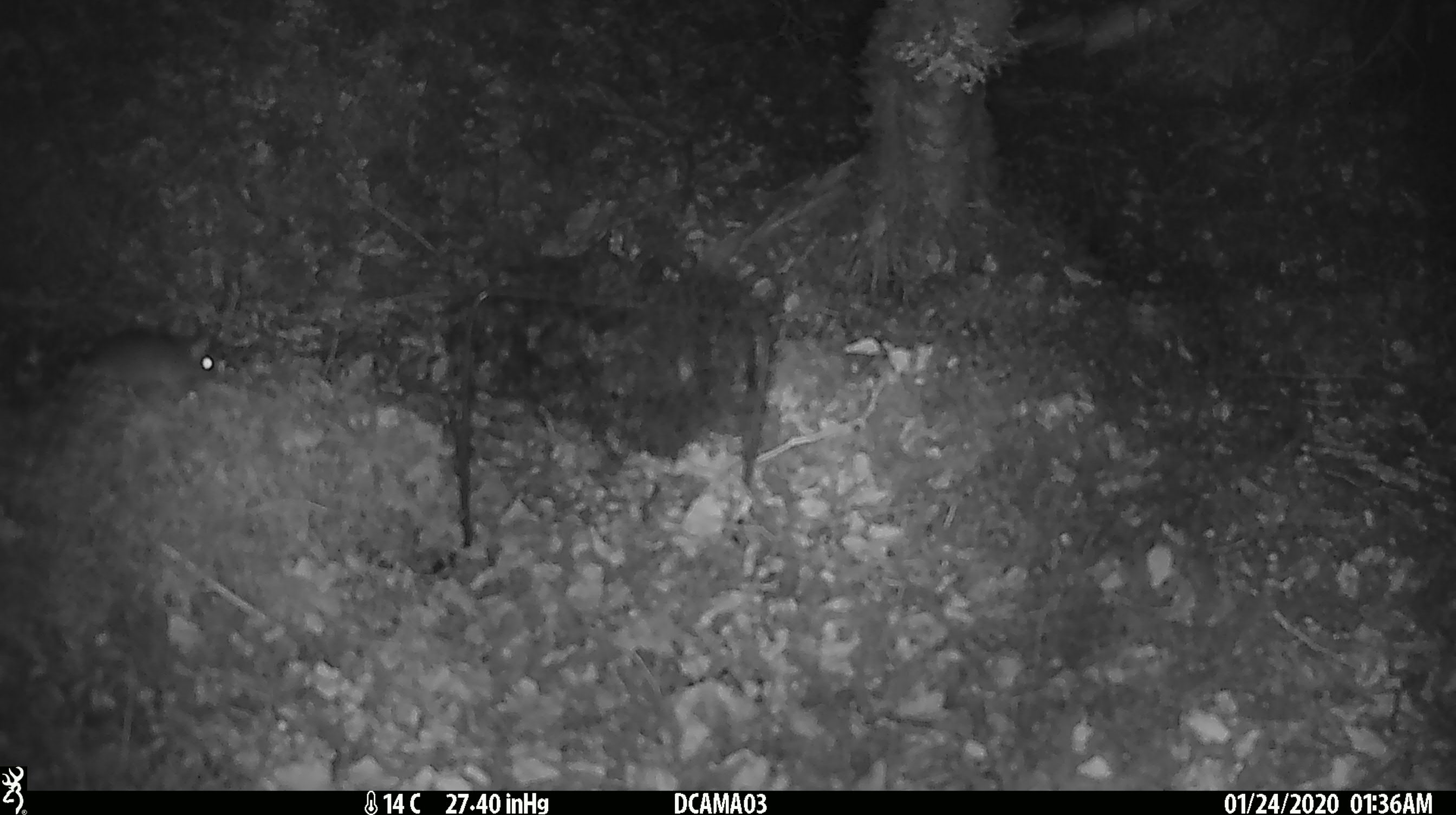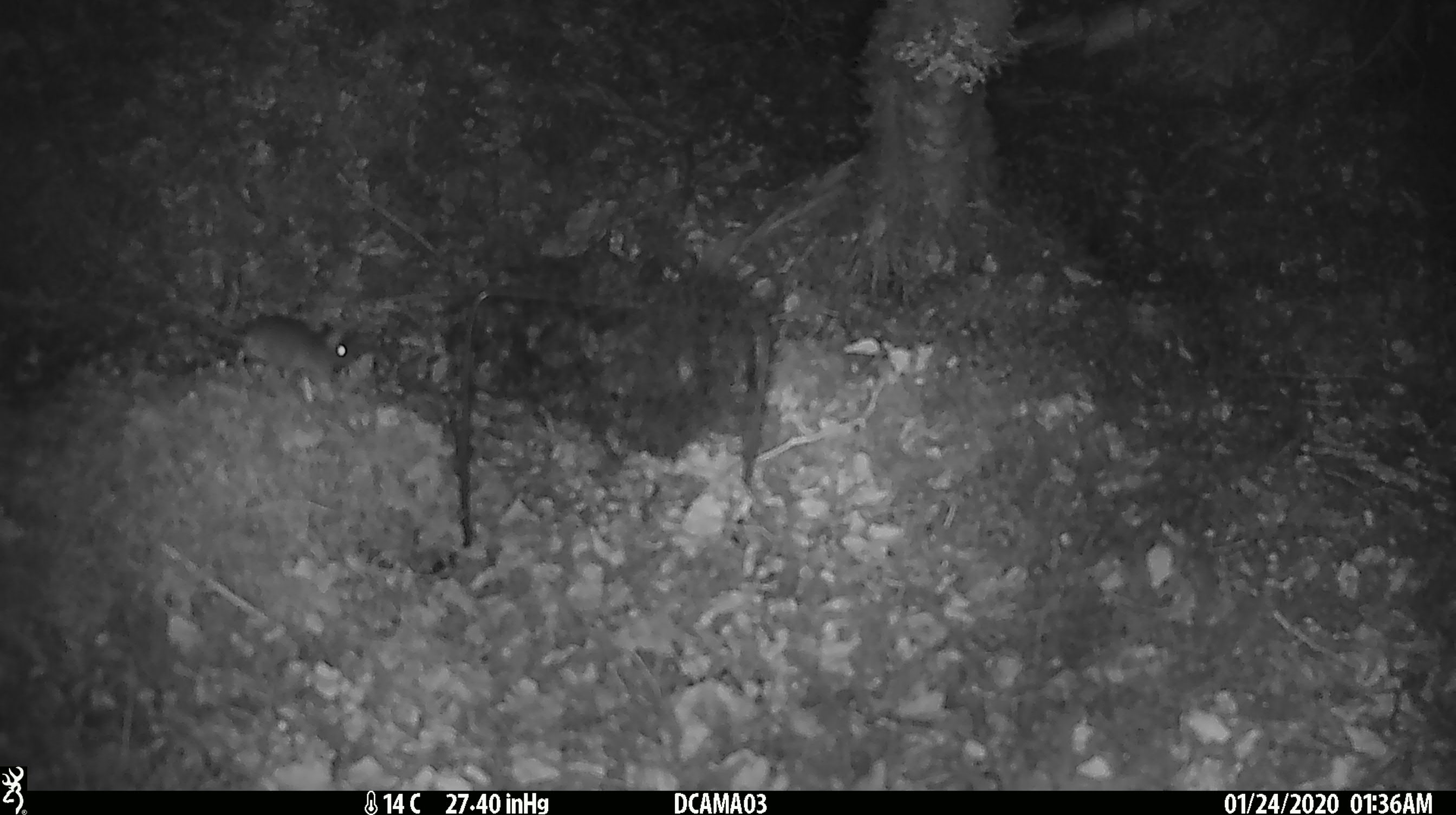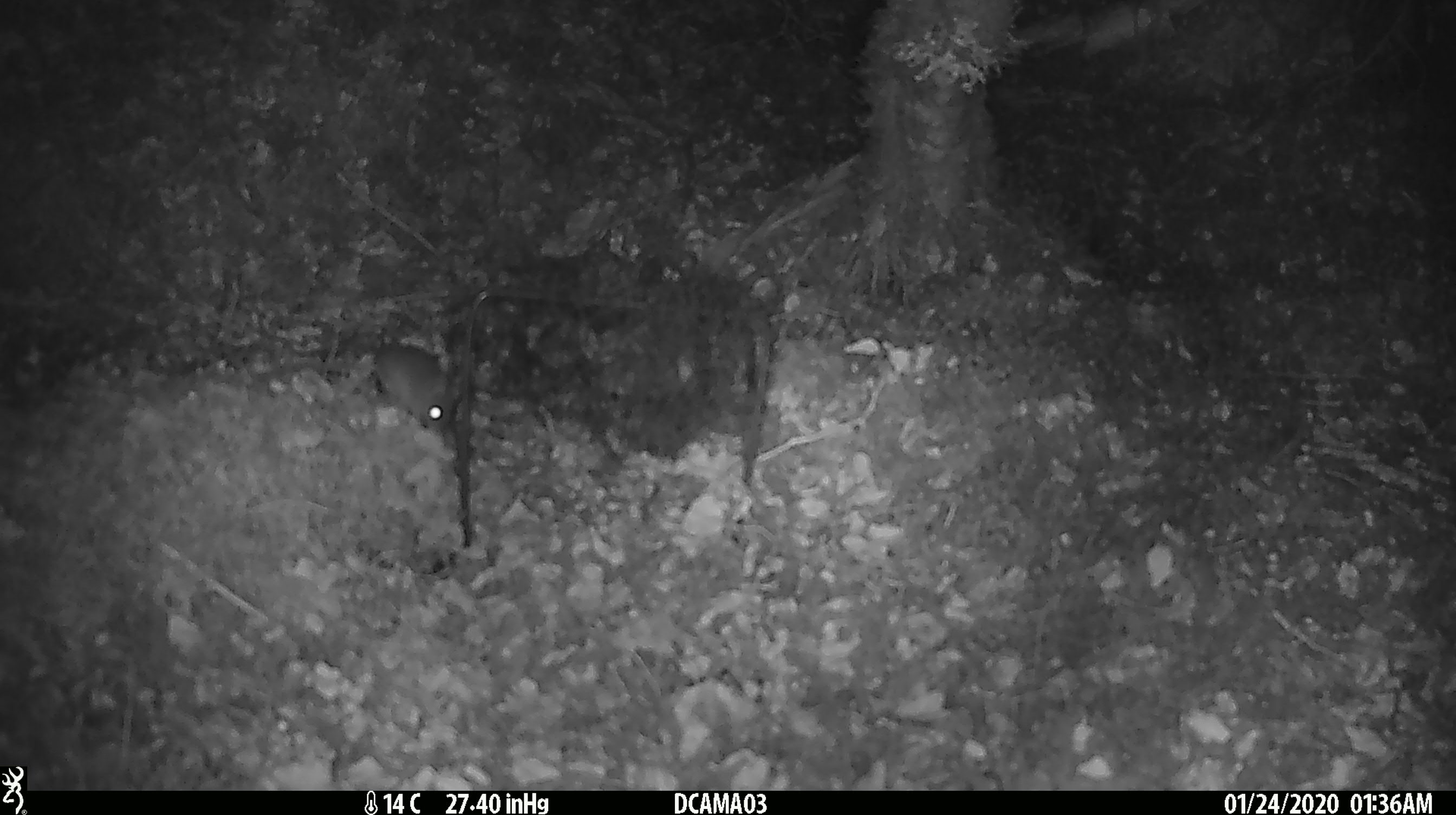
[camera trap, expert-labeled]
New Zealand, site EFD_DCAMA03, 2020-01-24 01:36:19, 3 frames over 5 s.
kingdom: Animalia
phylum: Chordata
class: Mammalia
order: Rodentia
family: Muridae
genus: Mus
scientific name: Mus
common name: mouse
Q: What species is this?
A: Mouse (Mus).